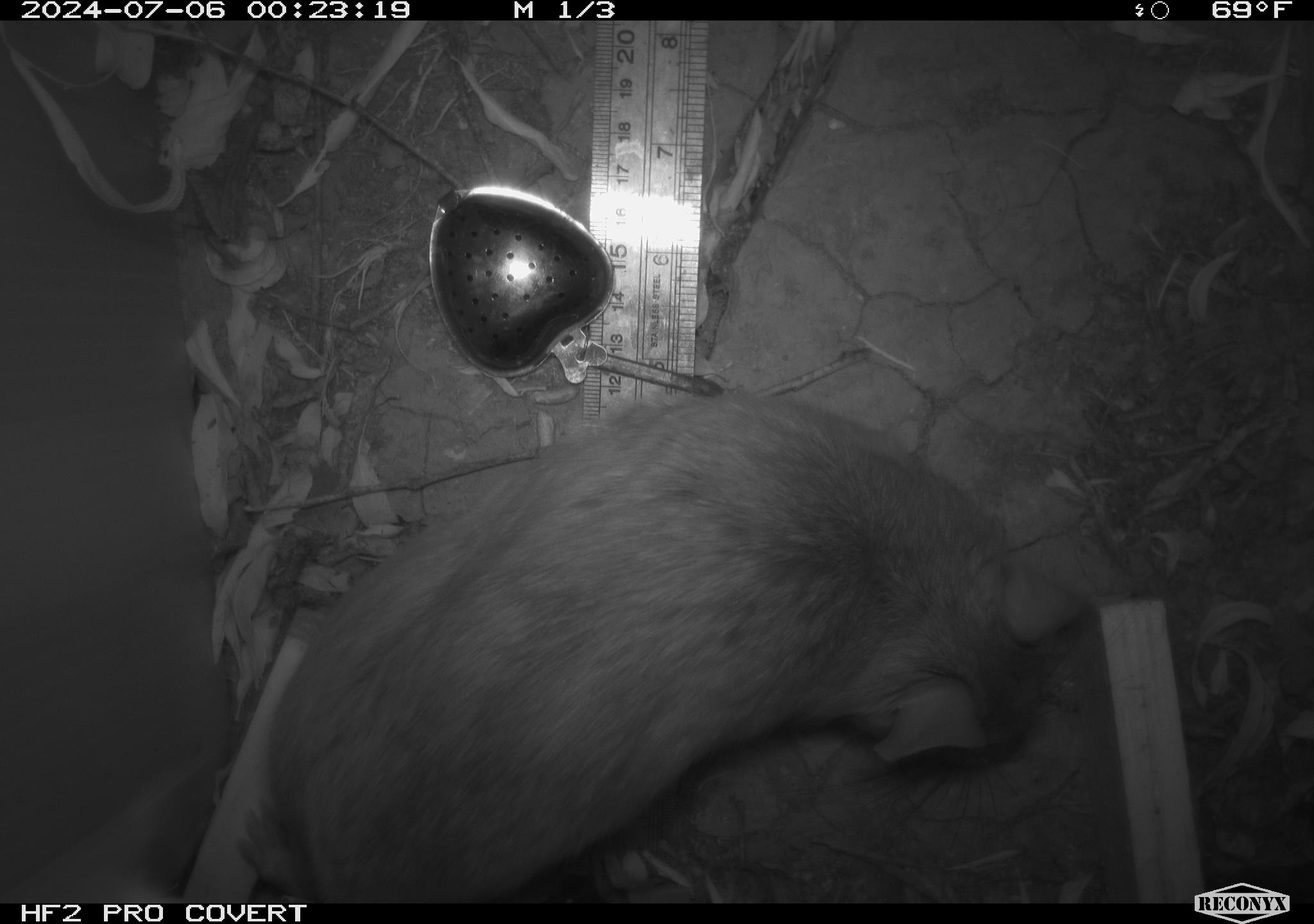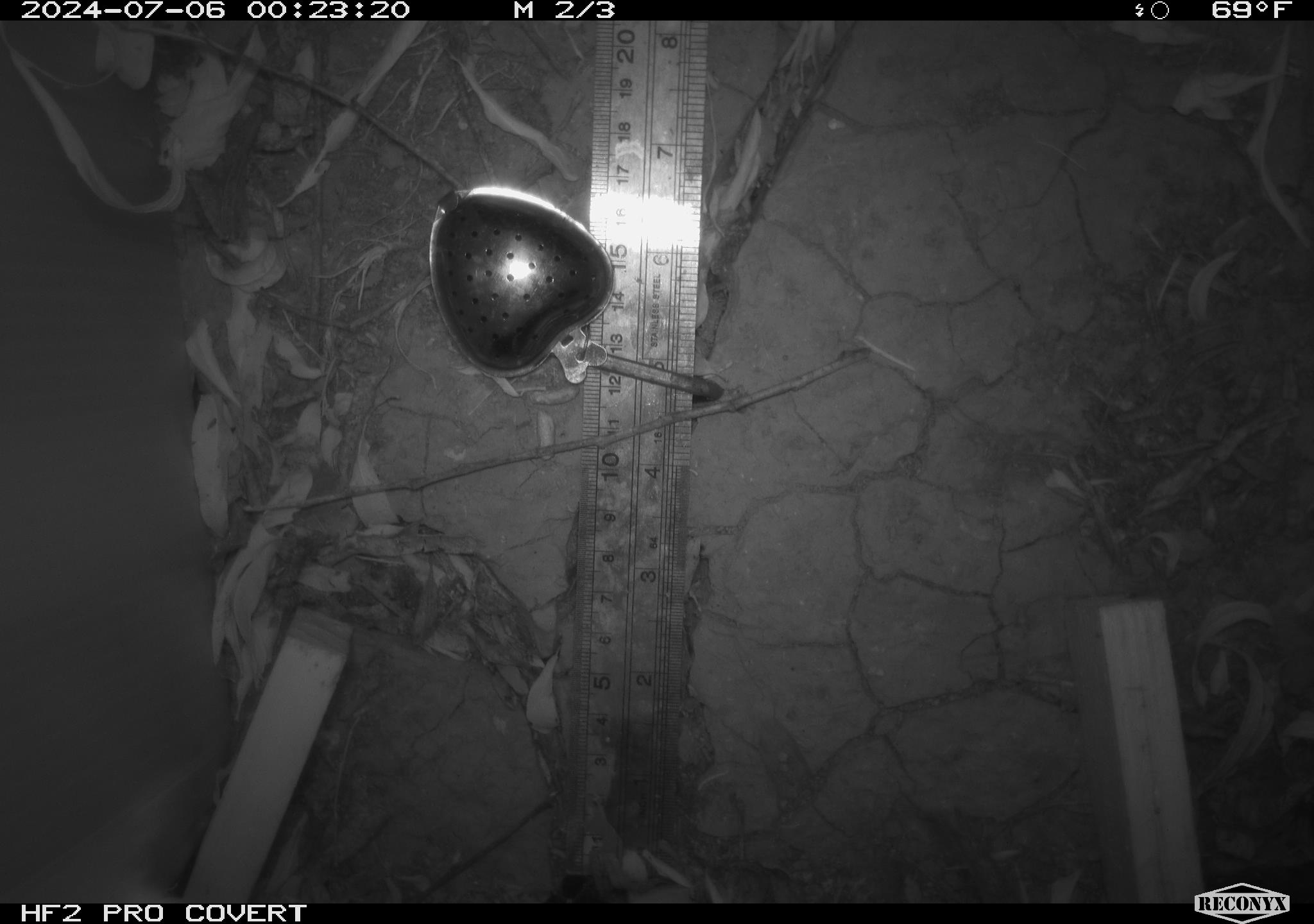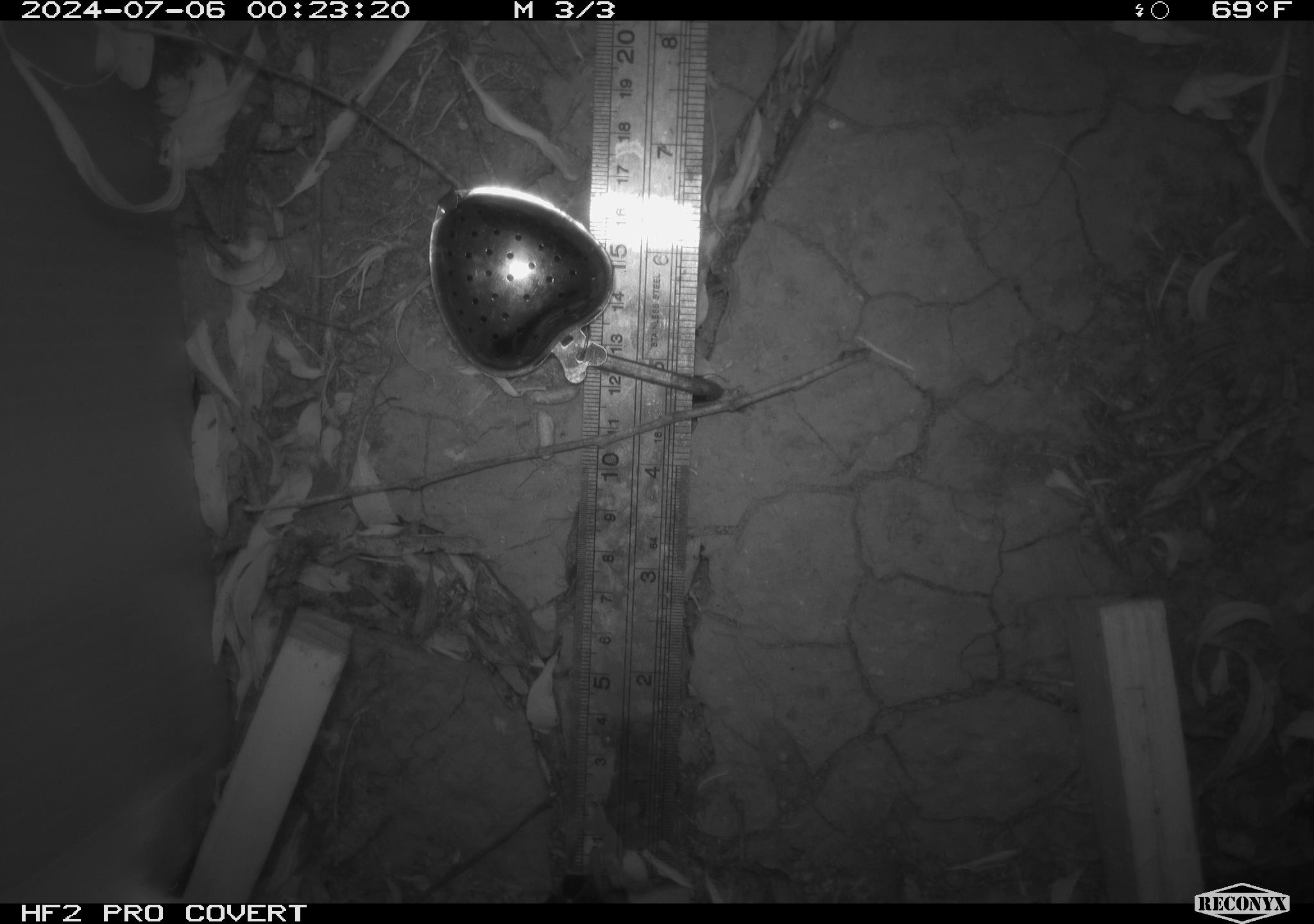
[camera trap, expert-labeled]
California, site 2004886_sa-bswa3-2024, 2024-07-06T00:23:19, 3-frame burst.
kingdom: Animalia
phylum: Chordata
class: Mammalia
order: Rodentia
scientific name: Rodentia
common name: woodrat or rat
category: woodrat or rat species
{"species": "woodrat or rat species (woodrat or rat) (Rodentia)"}